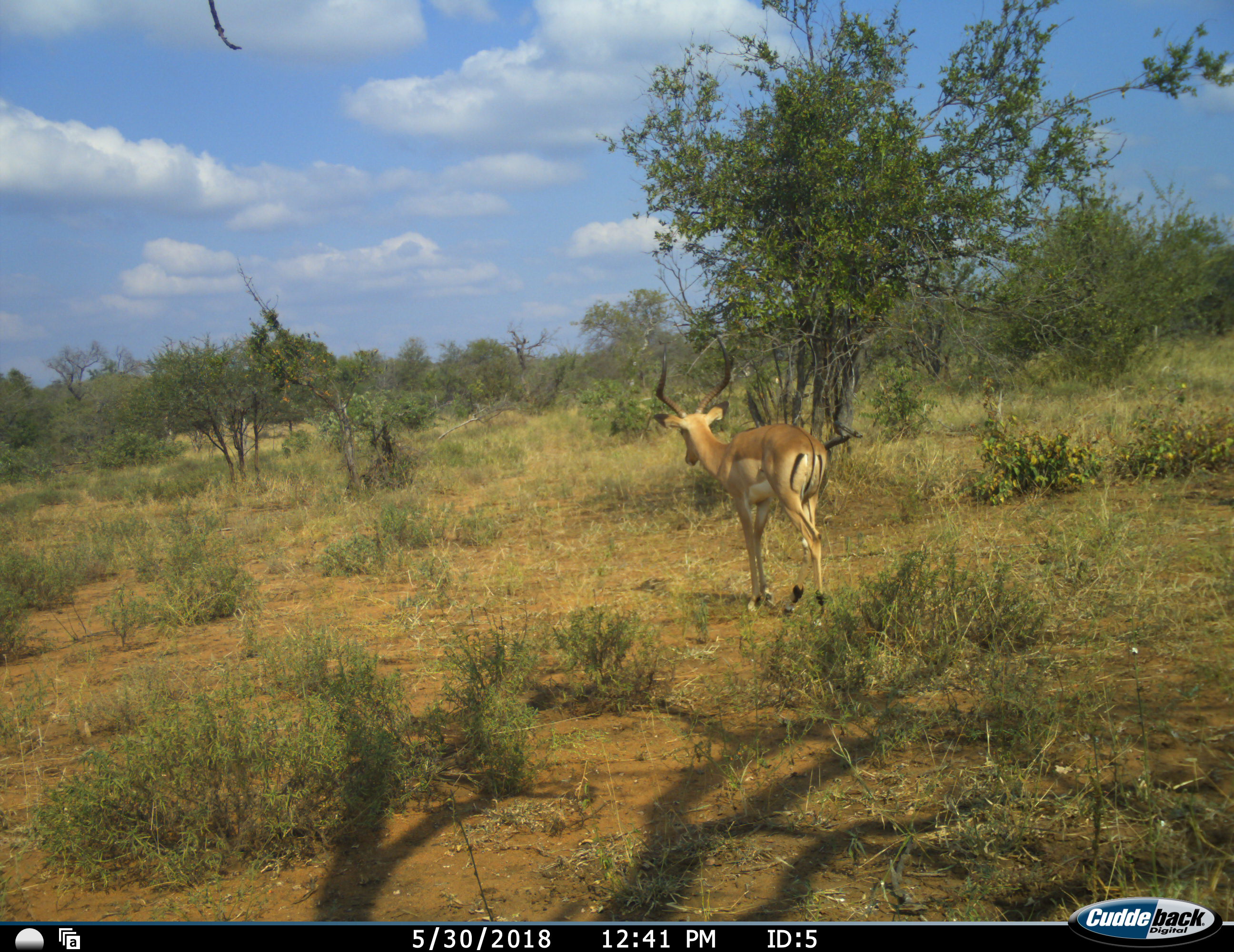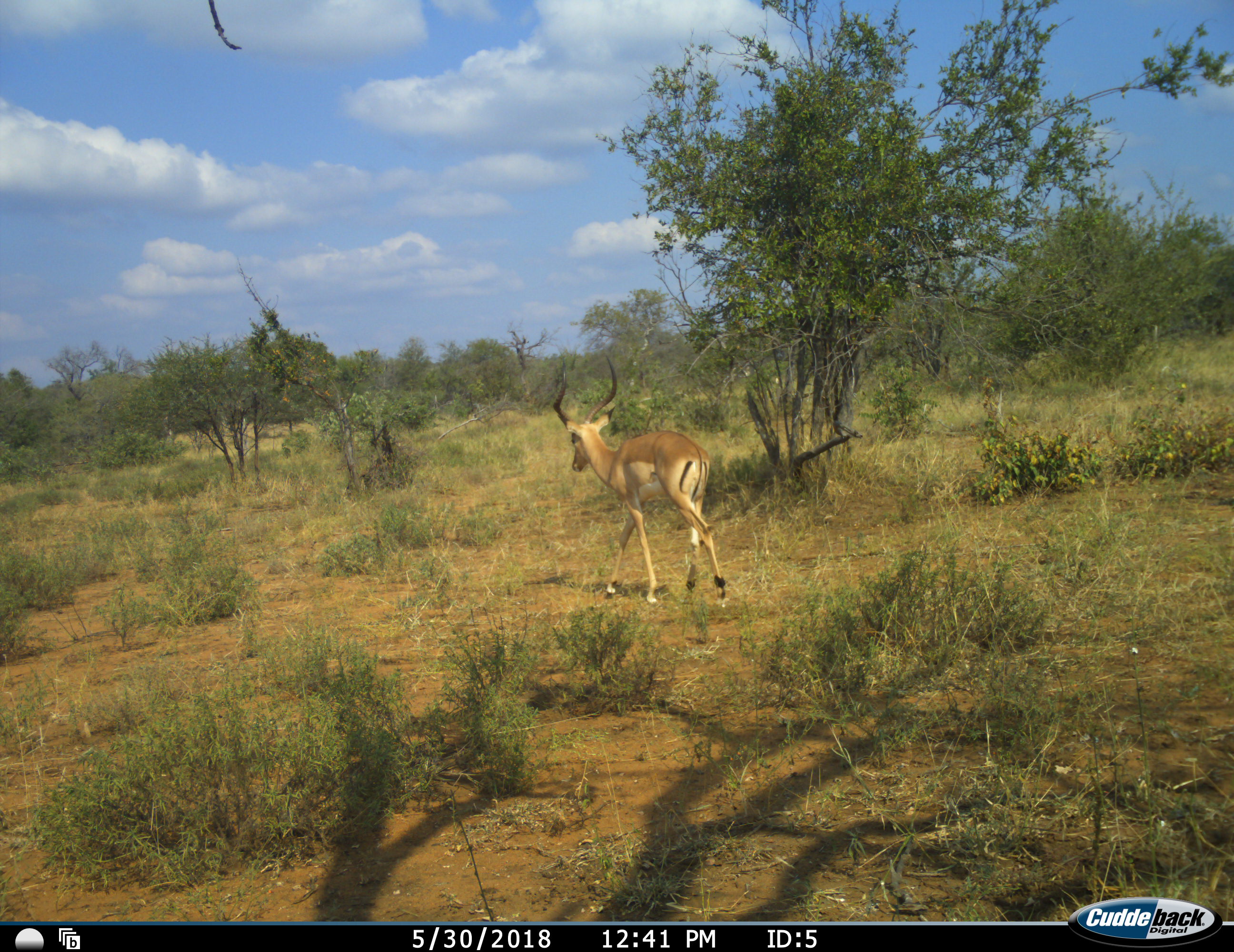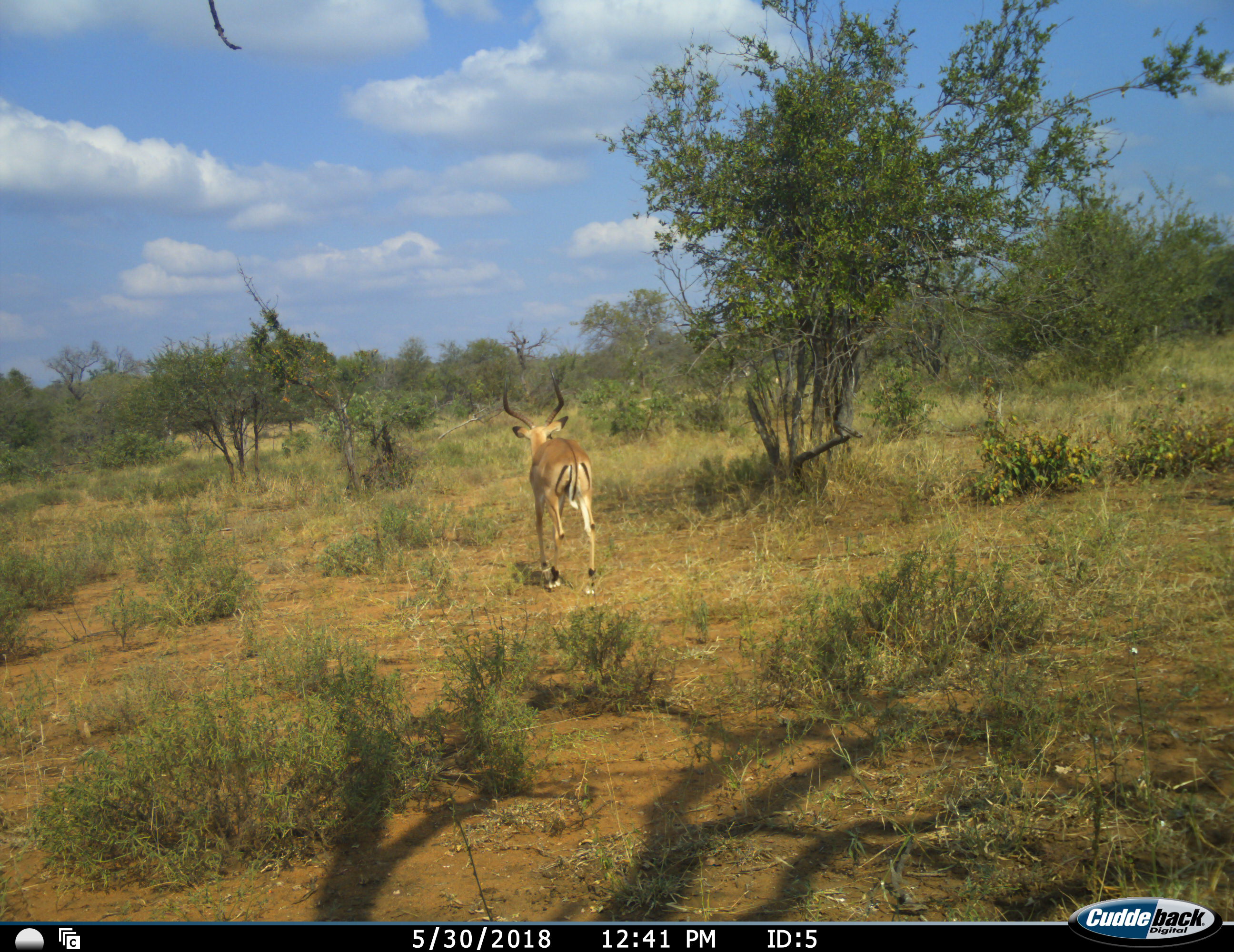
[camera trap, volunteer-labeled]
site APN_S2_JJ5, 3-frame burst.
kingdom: Animalia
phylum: Chordata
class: Mammalia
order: Artiodactyla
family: Bovidae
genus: Aepyceros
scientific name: Aepyceros melampus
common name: impala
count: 1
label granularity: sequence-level